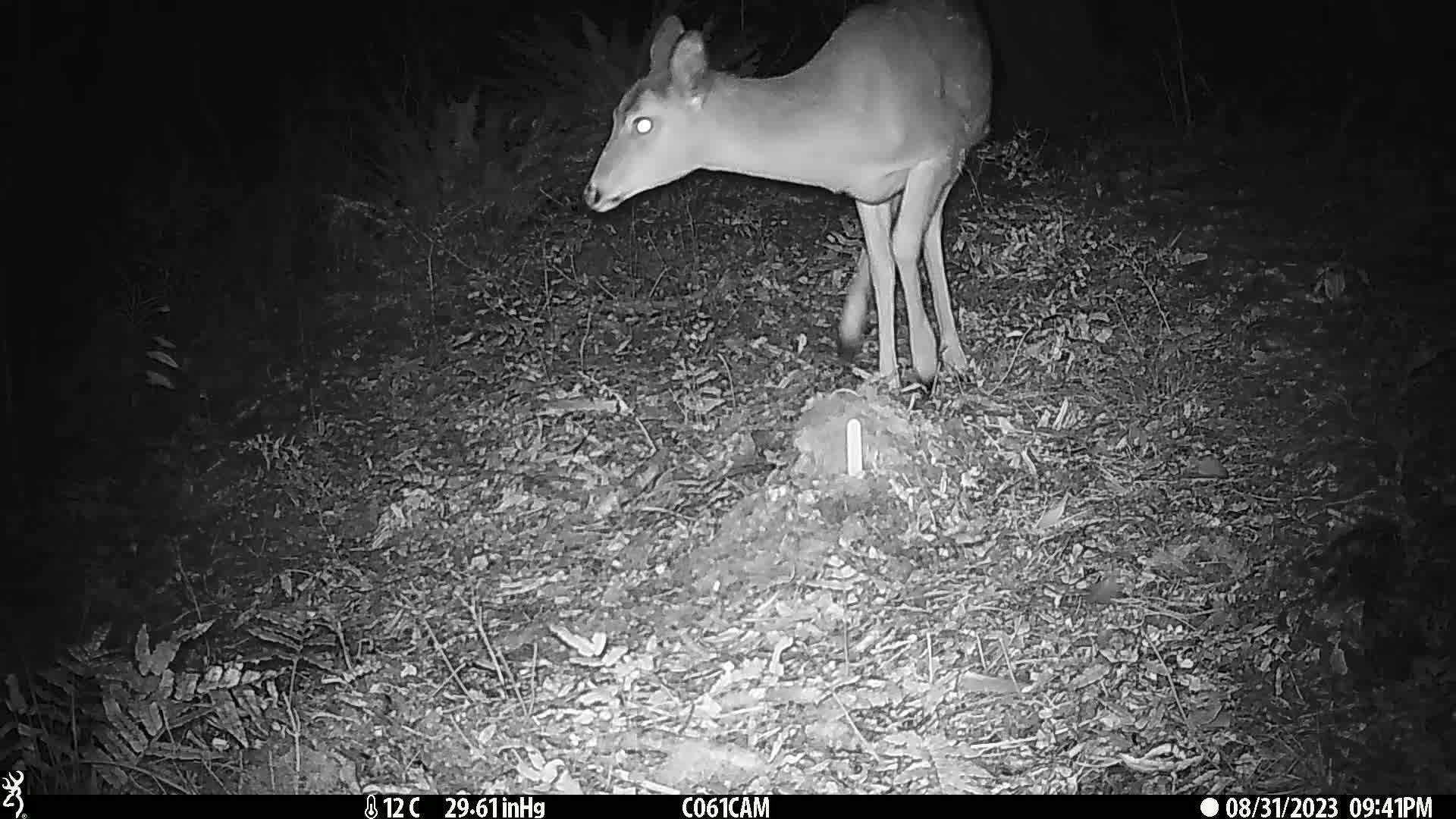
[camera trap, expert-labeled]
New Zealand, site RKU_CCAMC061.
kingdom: Animalia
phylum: Chordata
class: Mammalia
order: Artiodactyla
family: Cervidae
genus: Odocoileus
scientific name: Odocoileus virginianus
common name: white-tailed deer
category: white tailed deer